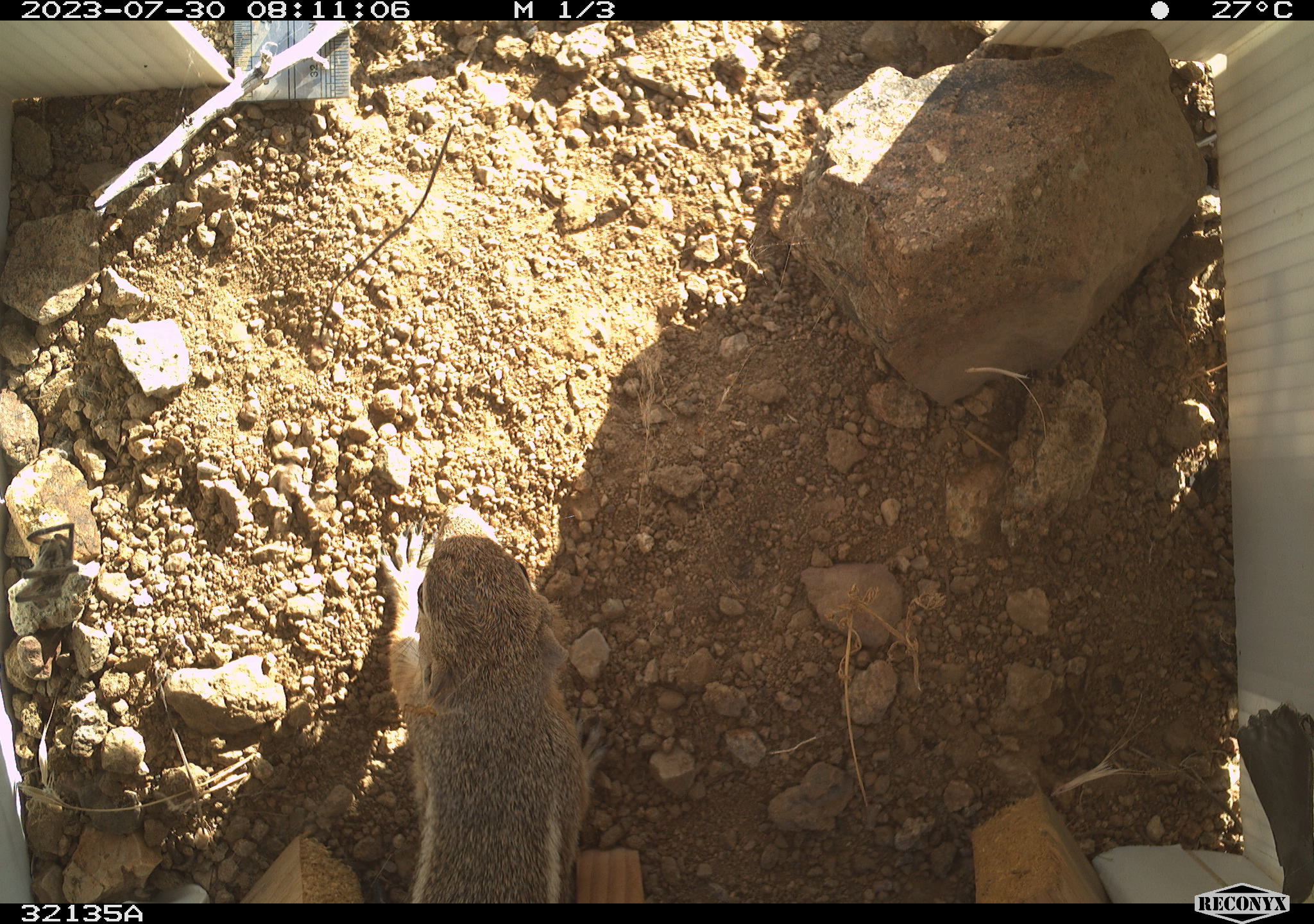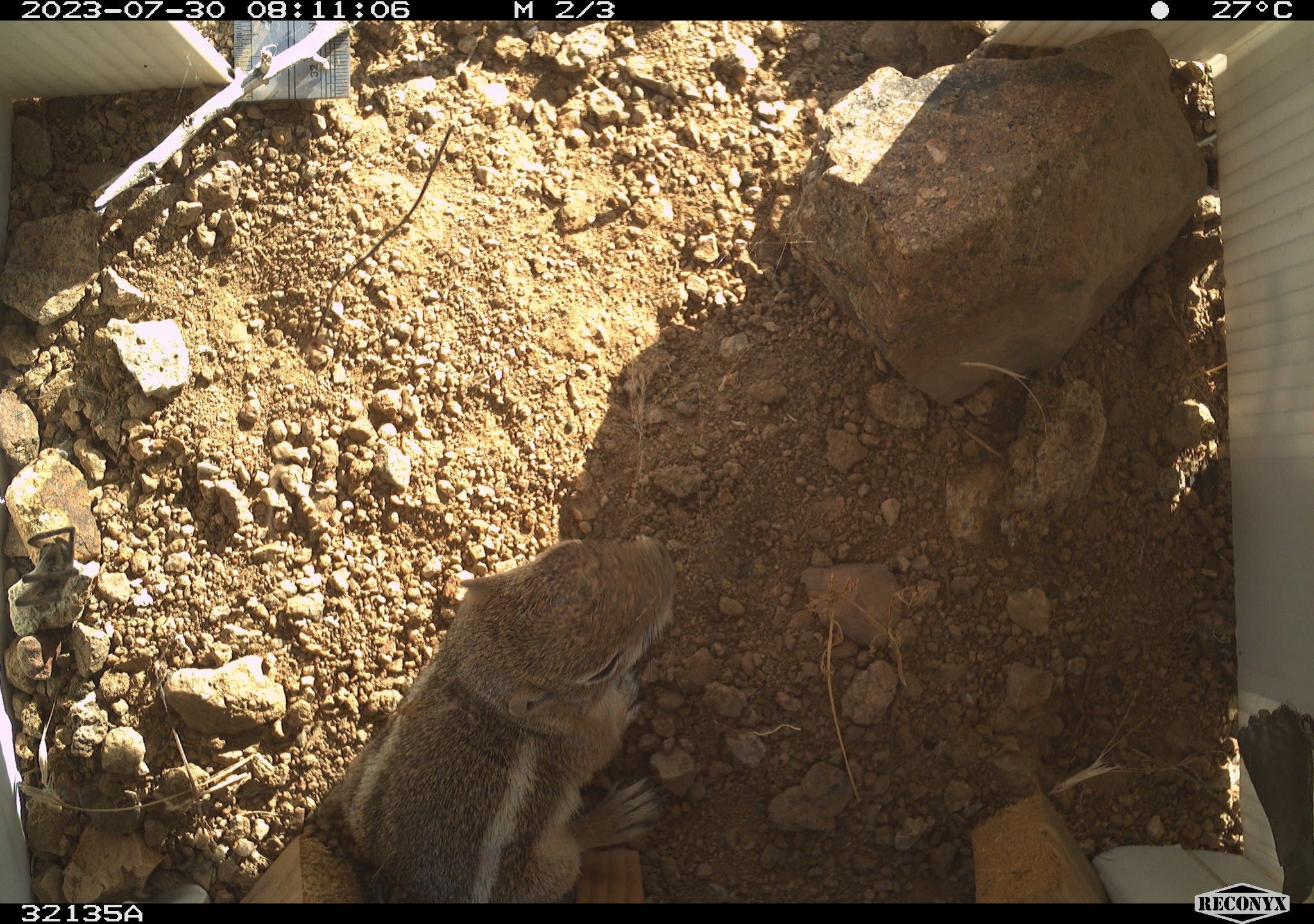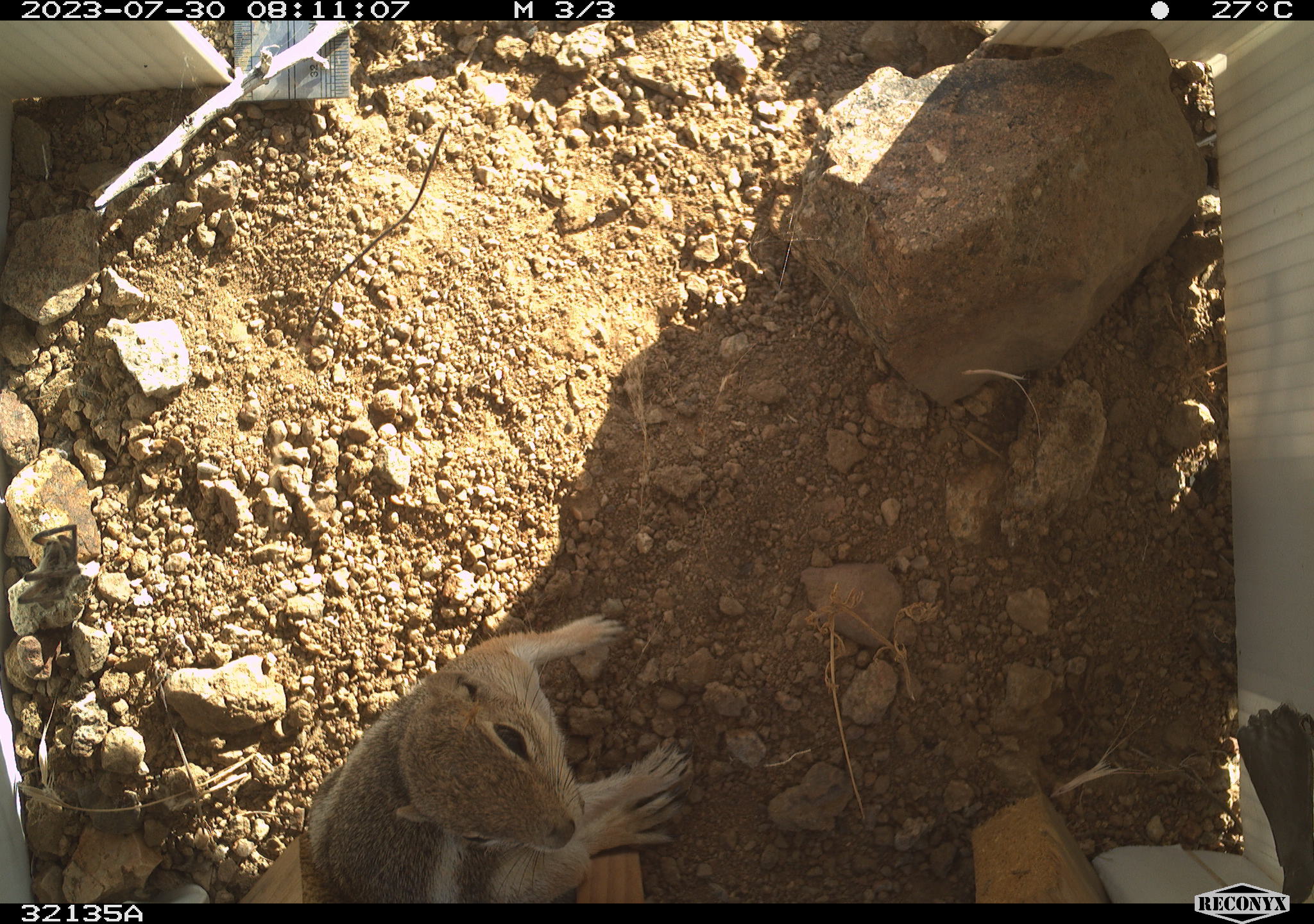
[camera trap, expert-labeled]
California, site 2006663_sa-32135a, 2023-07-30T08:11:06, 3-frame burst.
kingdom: Animalia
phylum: Chordata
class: Mammalia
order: Rodentia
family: Sciuridae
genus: Ammospermophilus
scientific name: Ammospermophilus leucurus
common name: white-tailed antelope squirrel